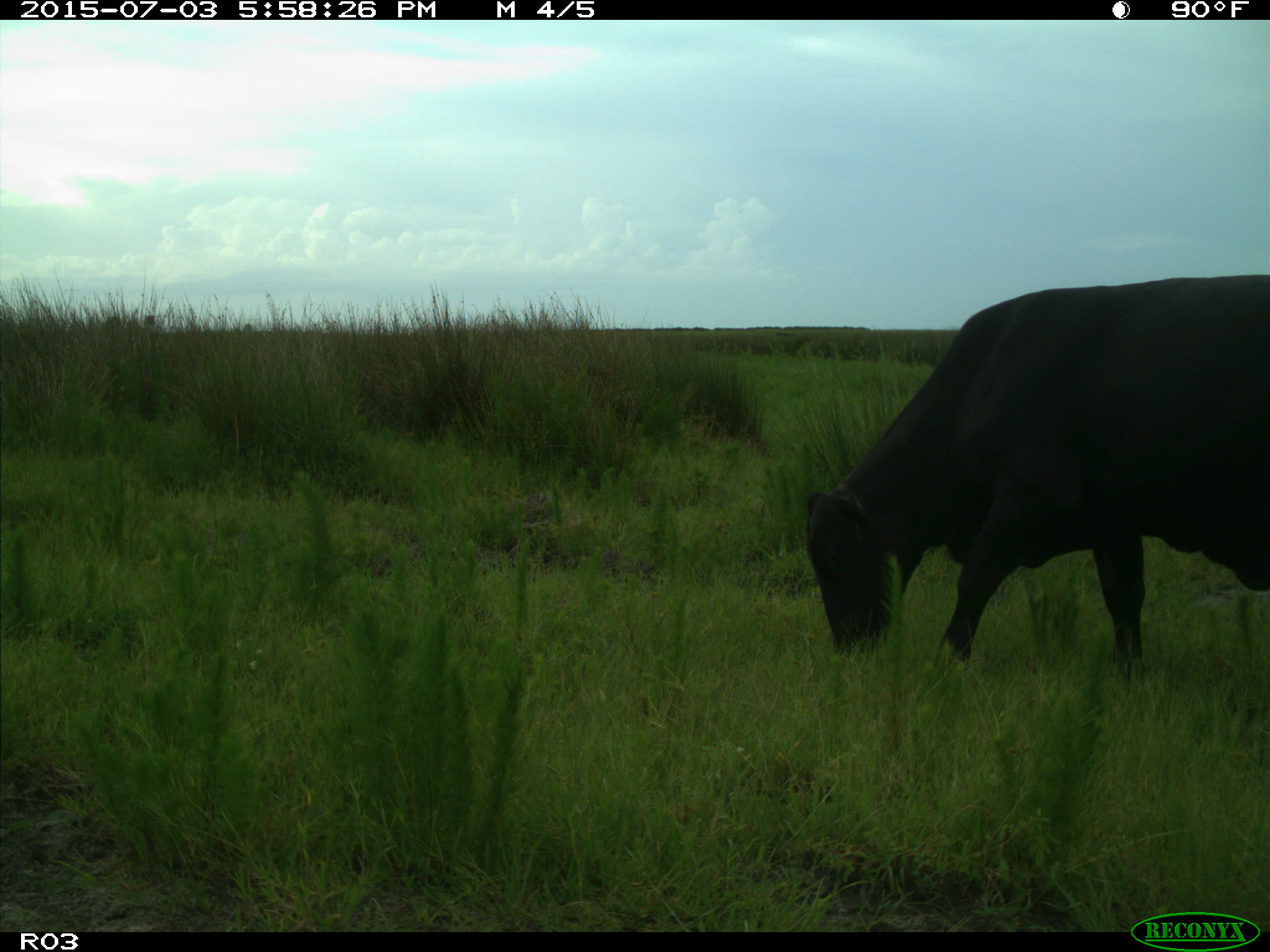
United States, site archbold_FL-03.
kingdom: Animalia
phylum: Chordata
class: Mammalia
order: Artiodactyla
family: Bovidae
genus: Bos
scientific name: Bos taurus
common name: domestic cow